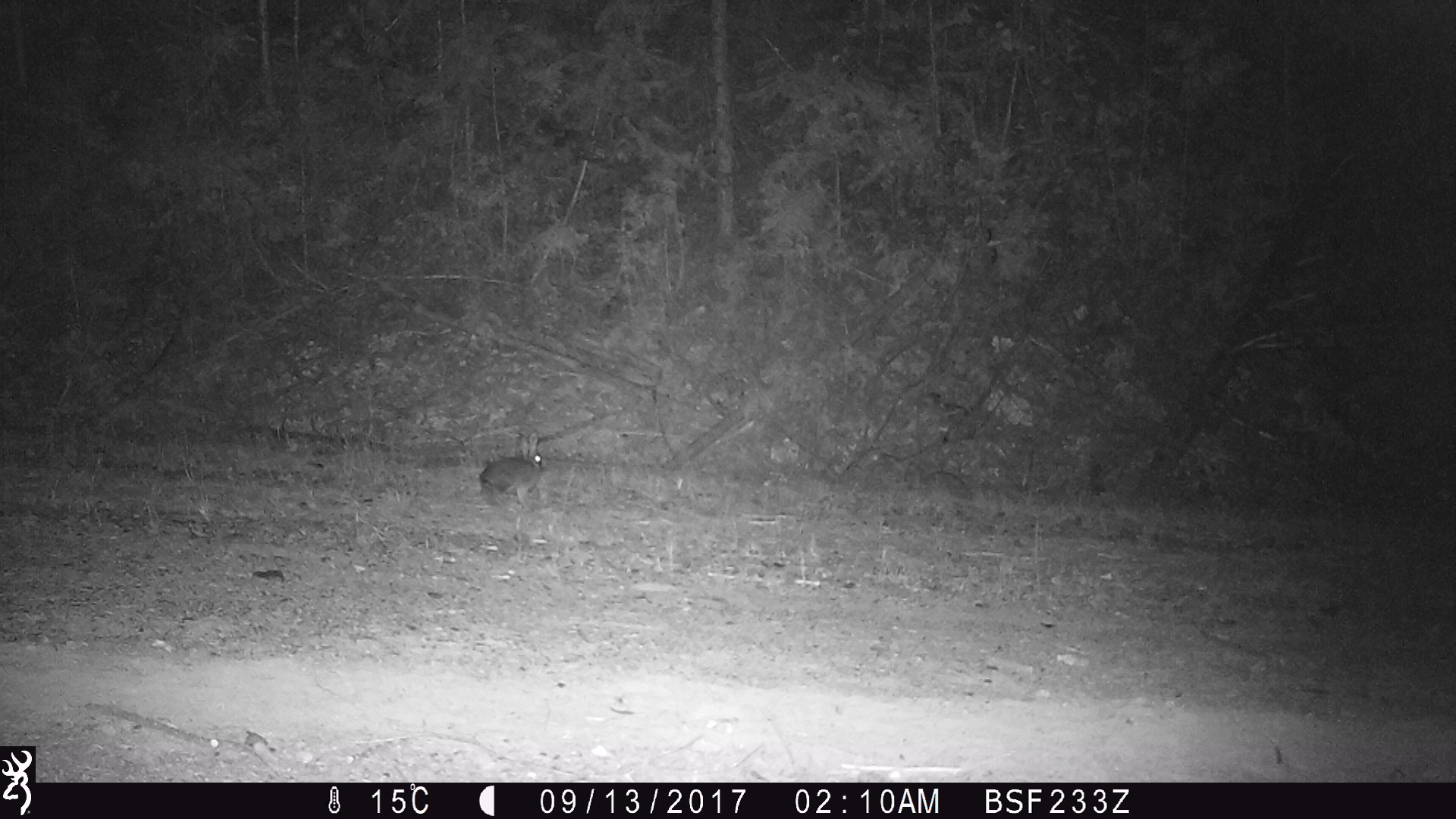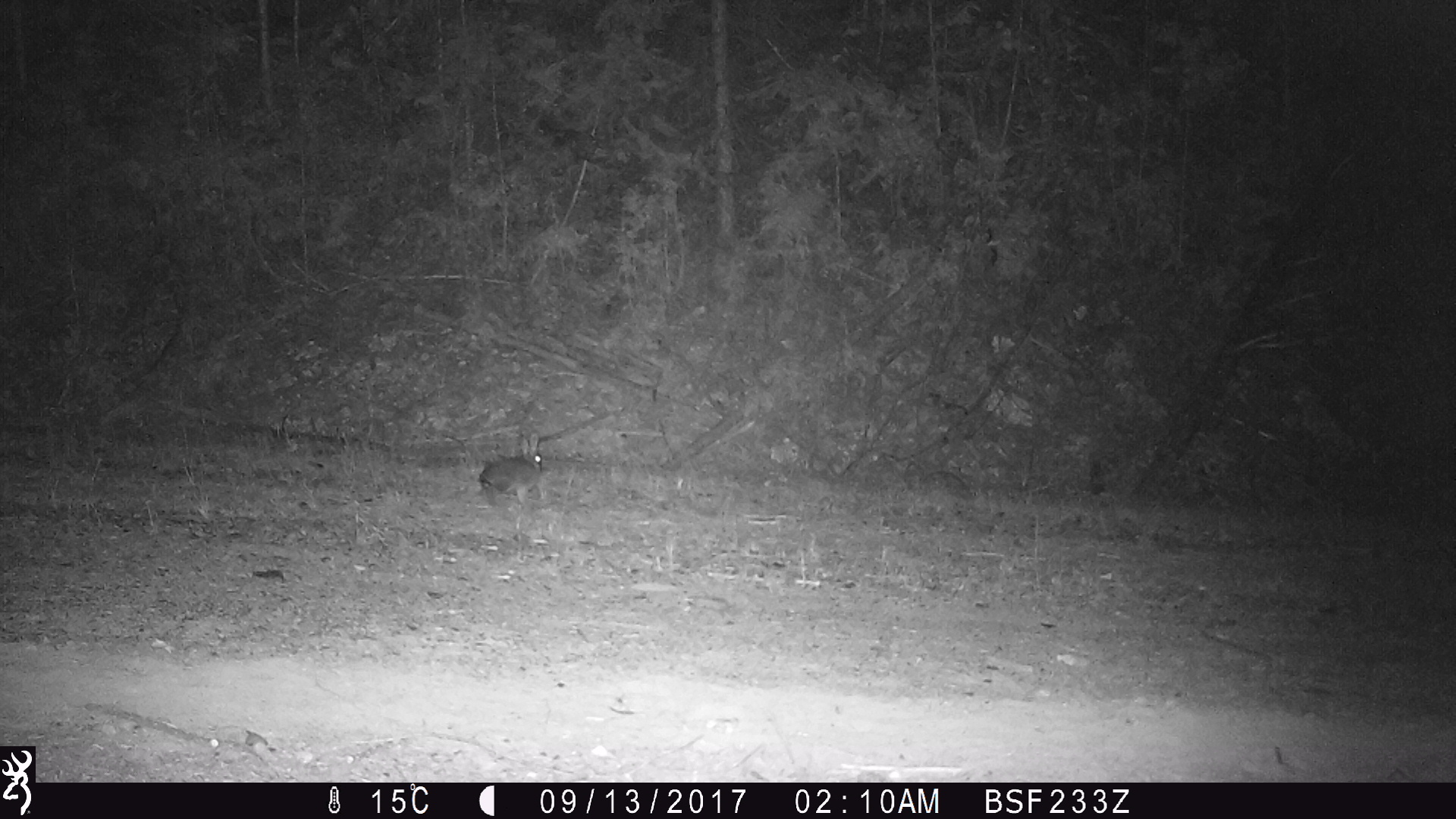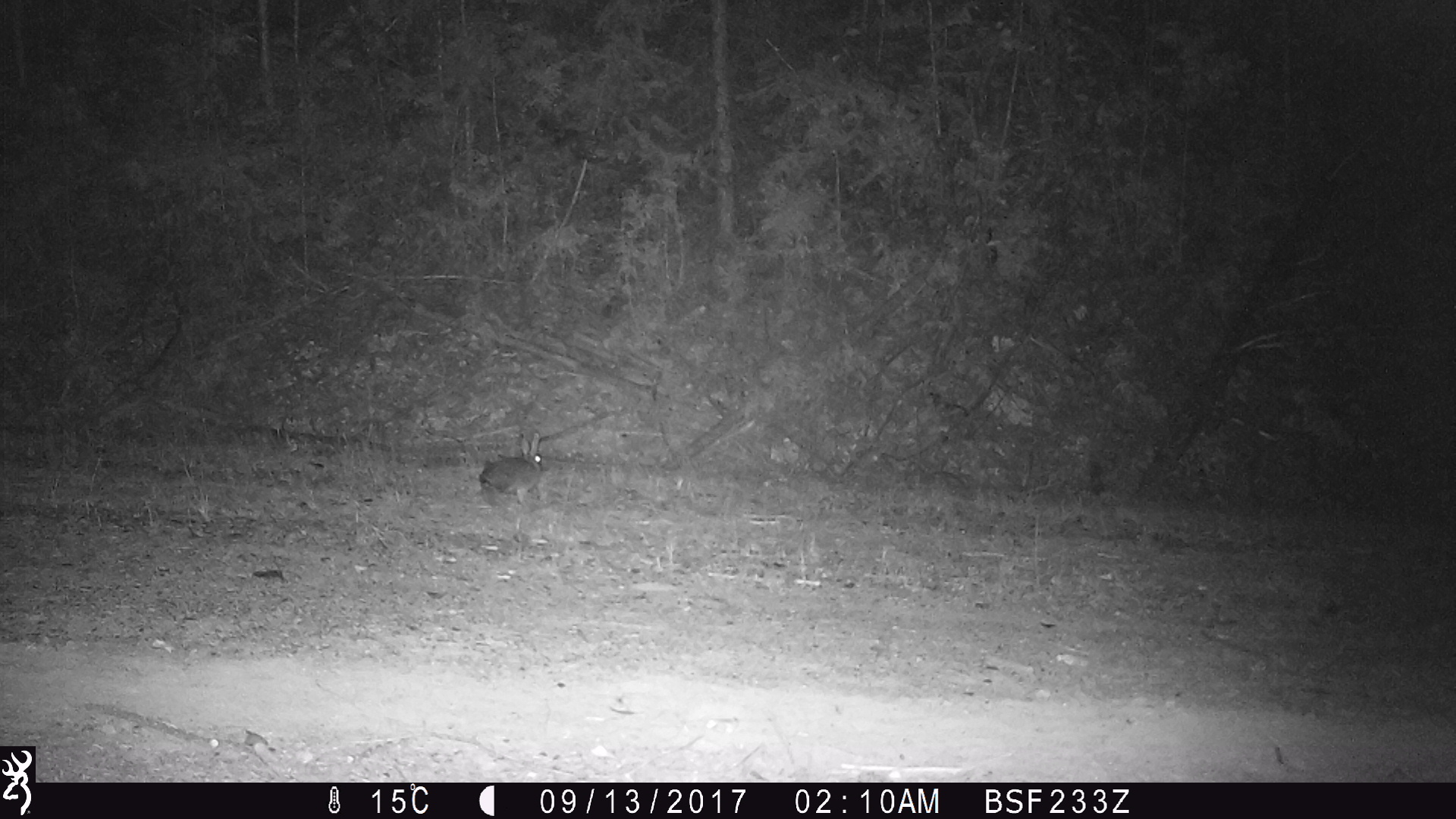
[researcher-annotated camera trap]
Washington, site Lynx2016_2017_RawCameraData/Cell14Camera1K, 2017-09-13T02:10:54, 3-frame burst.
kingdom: Animalia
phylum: Chordata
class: Mammalia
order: Lagomorpha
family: Leporidae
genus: Lepus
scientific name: Lepus americanus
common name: snowshoe hare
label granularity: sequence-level